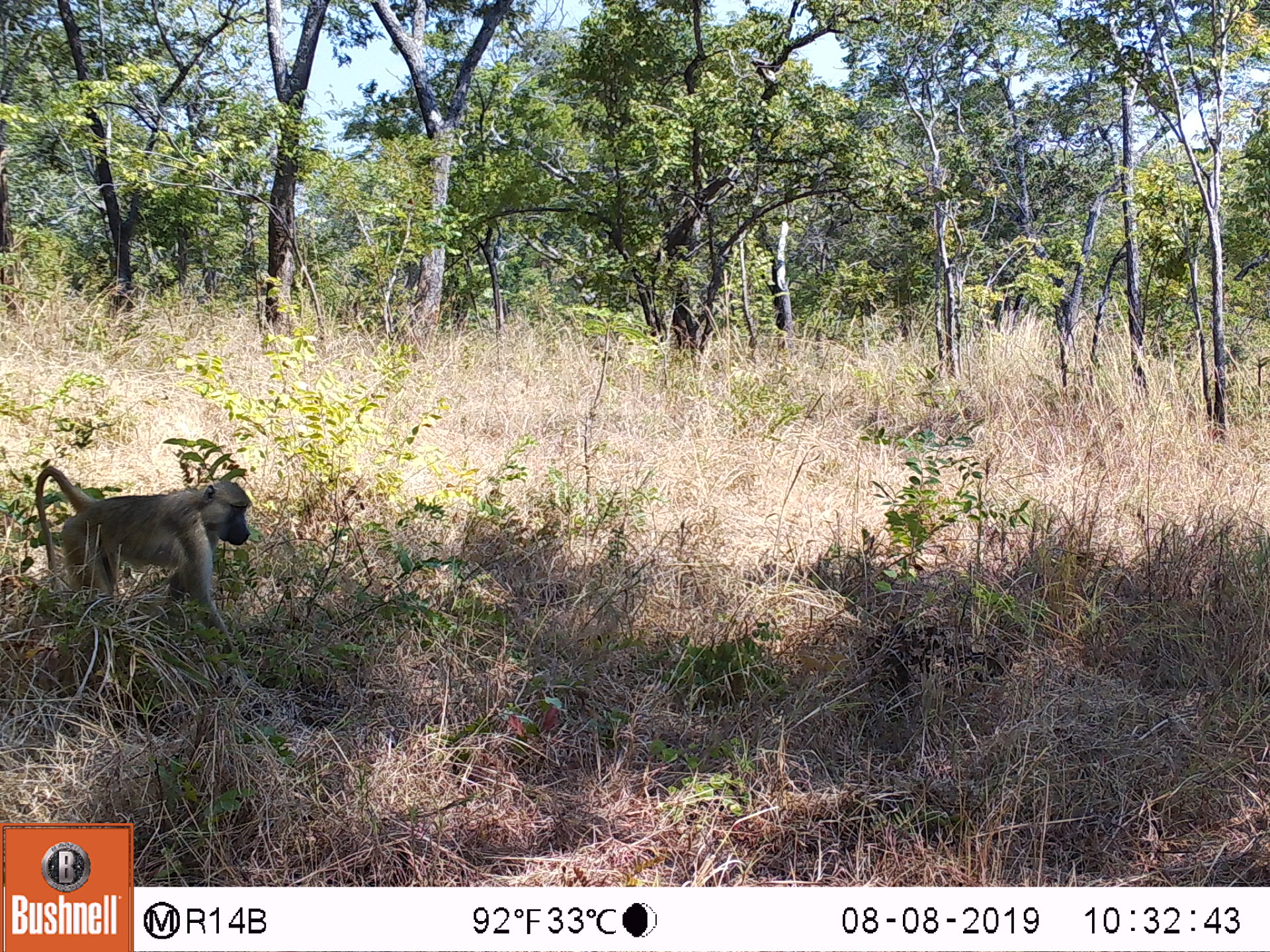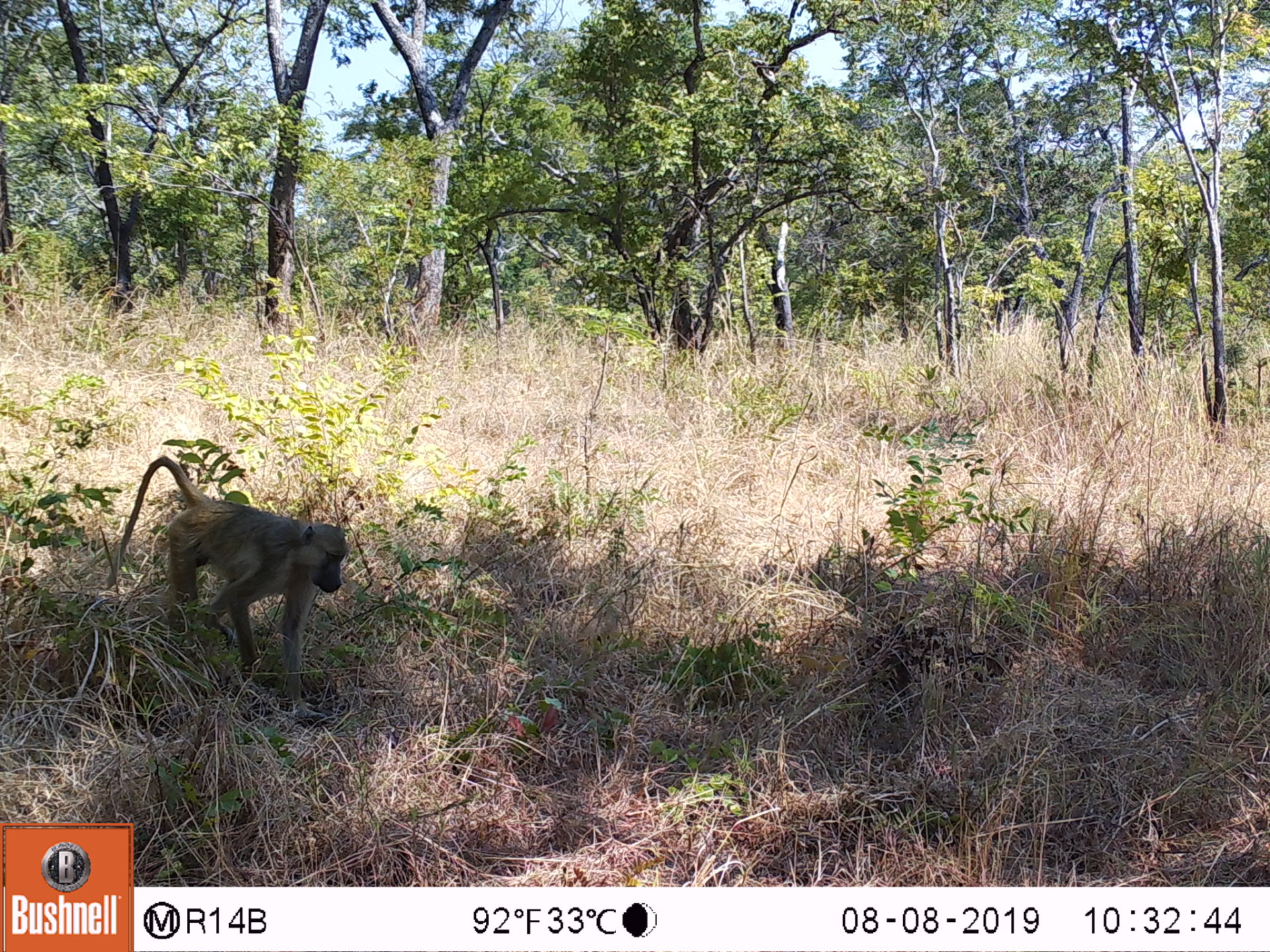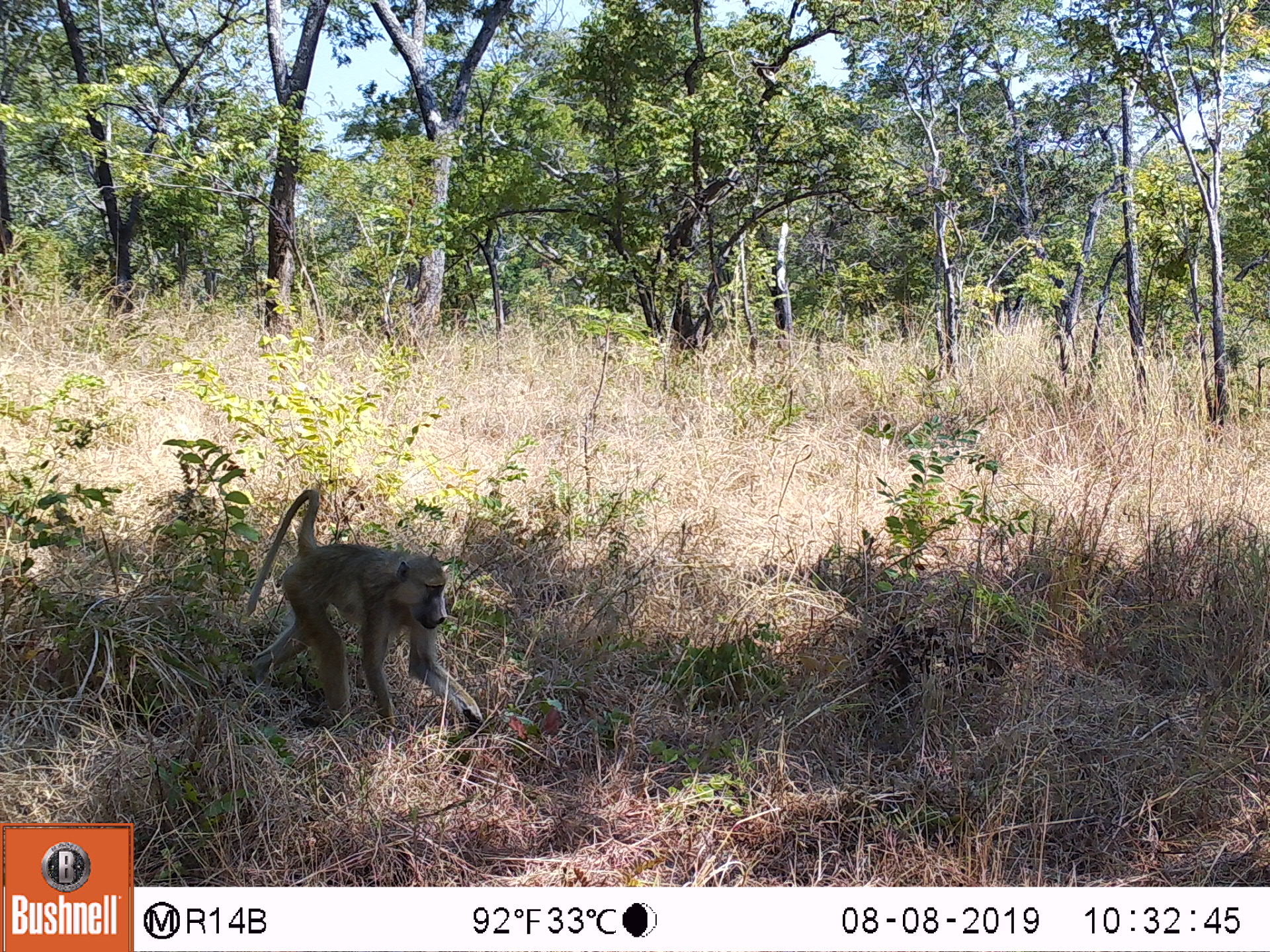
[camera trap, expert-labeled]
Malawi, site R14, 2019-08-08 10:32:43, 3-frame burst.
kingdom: Animalia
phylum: Chordata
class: Mammalia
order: Primates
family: Cercopithecidae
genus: Papio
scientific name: Papio cynocephalus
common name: yellow baboon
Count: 1.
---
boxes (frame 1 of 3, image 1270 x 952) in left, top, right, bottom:
yellow baboon: 33, 458, 255, 661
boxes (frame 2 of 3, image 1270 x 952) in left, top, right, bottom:
yellow baboon: 100, 445, 353, 730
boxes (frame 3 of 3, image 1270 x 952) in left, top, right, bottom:
yellow baboon: 230, 479, 491, 735